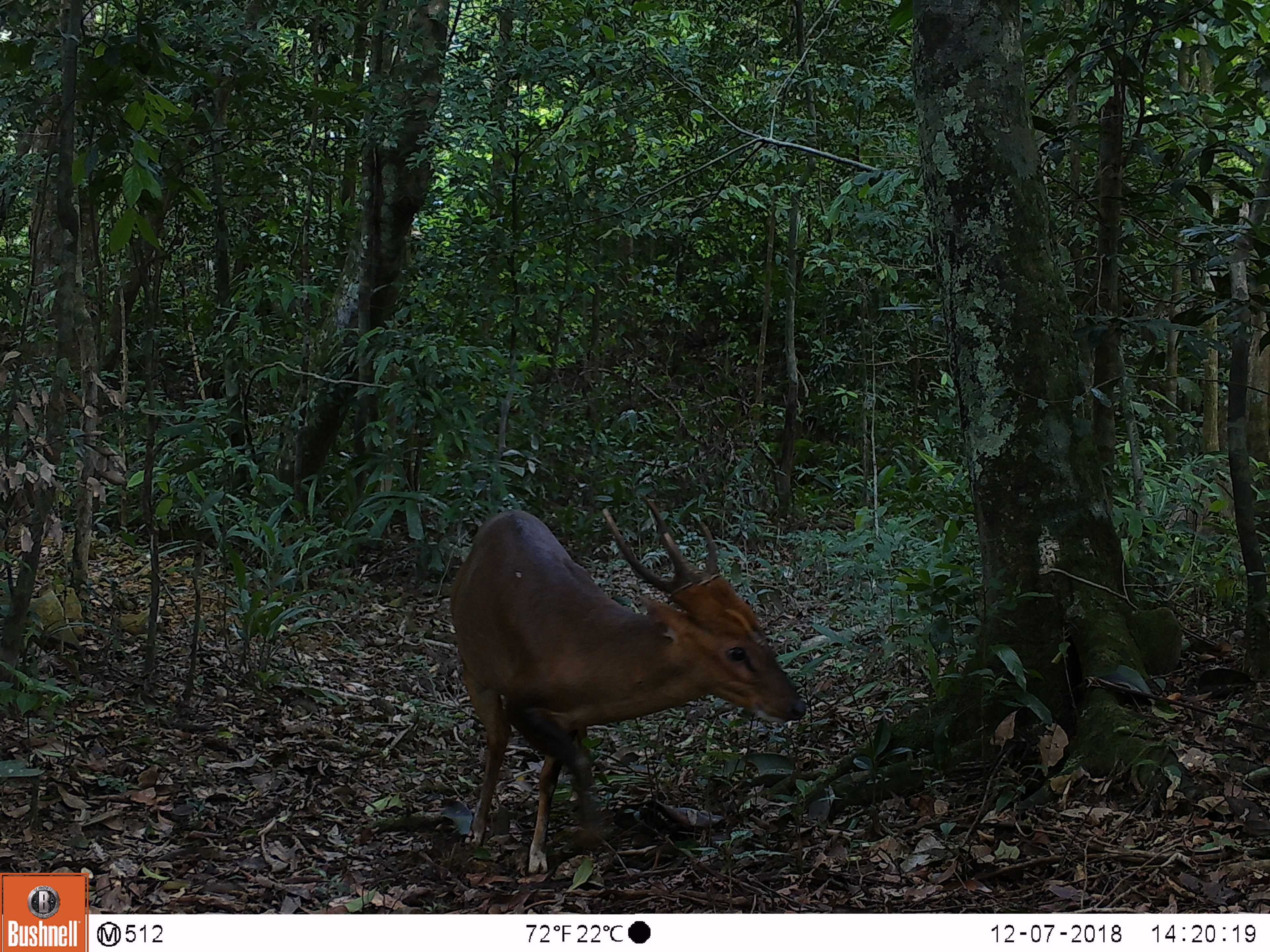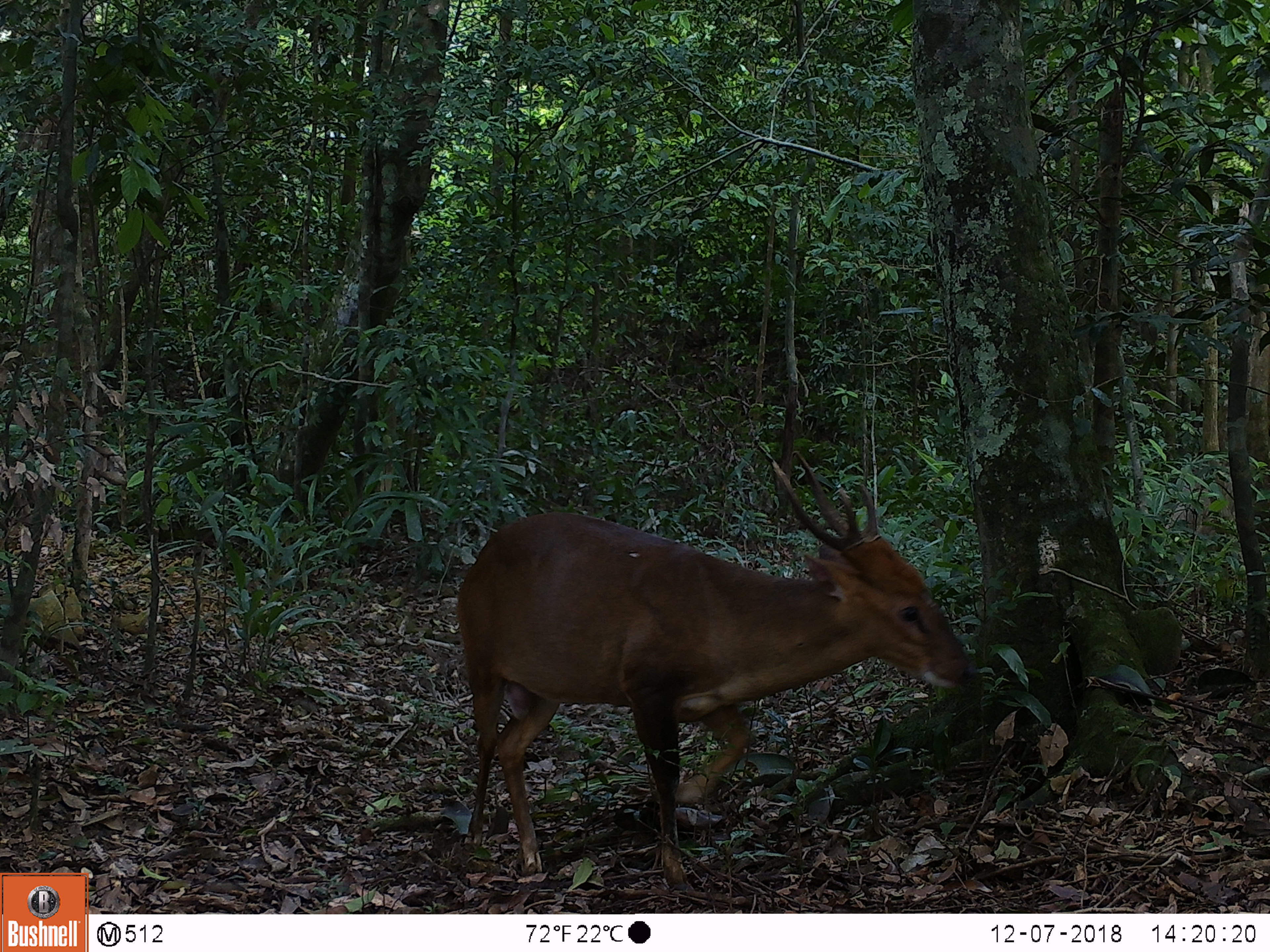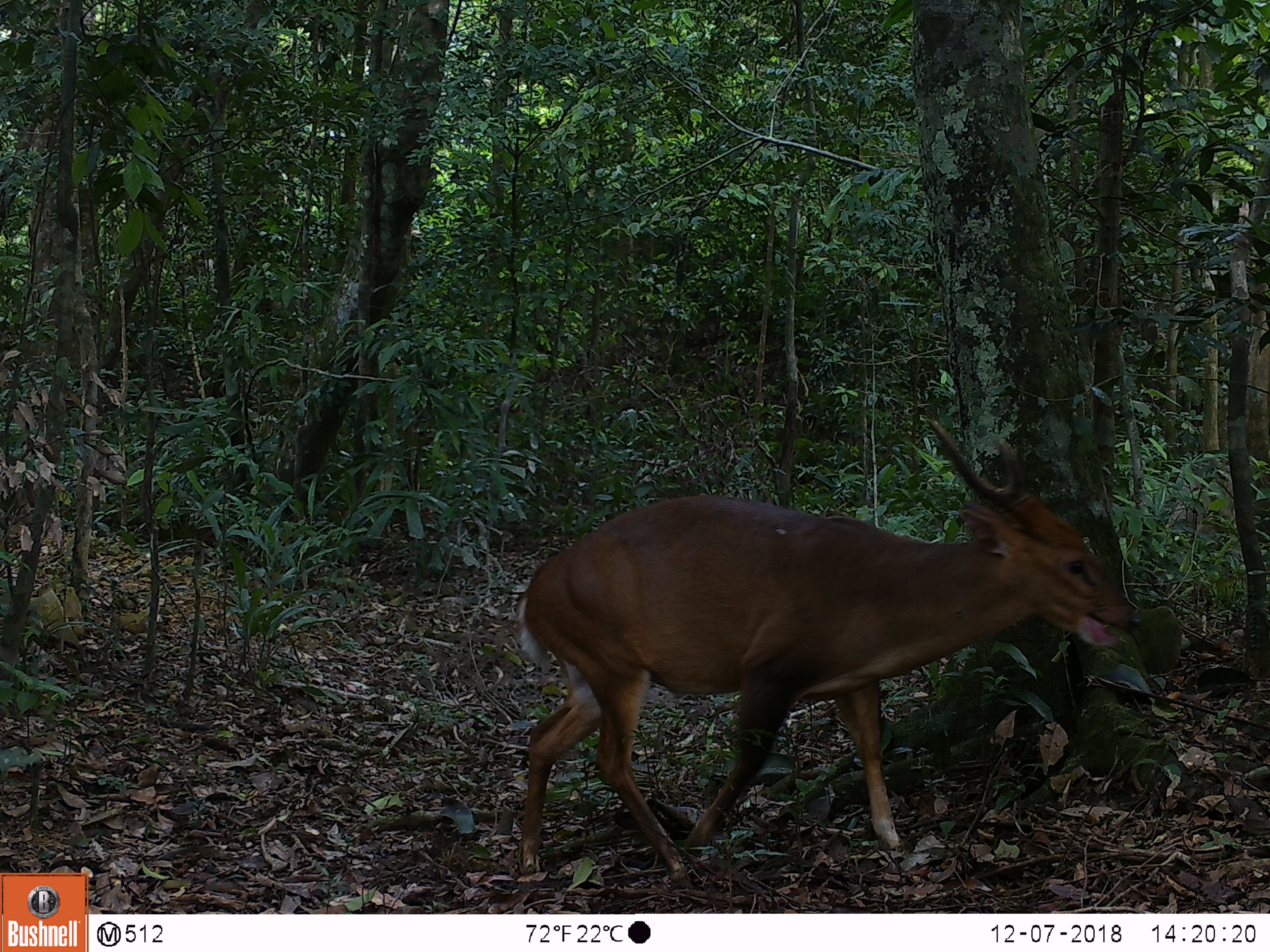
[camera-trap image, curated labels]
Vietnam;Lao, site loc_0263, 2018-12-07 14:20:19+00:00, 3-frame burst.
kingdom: Animalia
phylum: Chordata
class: Mammalia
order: Artiodactyla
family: Cervidae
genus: Muntiacus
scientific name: Muntiacus vuquangensis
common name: large-antlered muntjac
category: large antlered muntjac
Large antlered muntjac (large-antlered muntjac) (Muntiacus vuquangensis). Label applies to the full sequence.